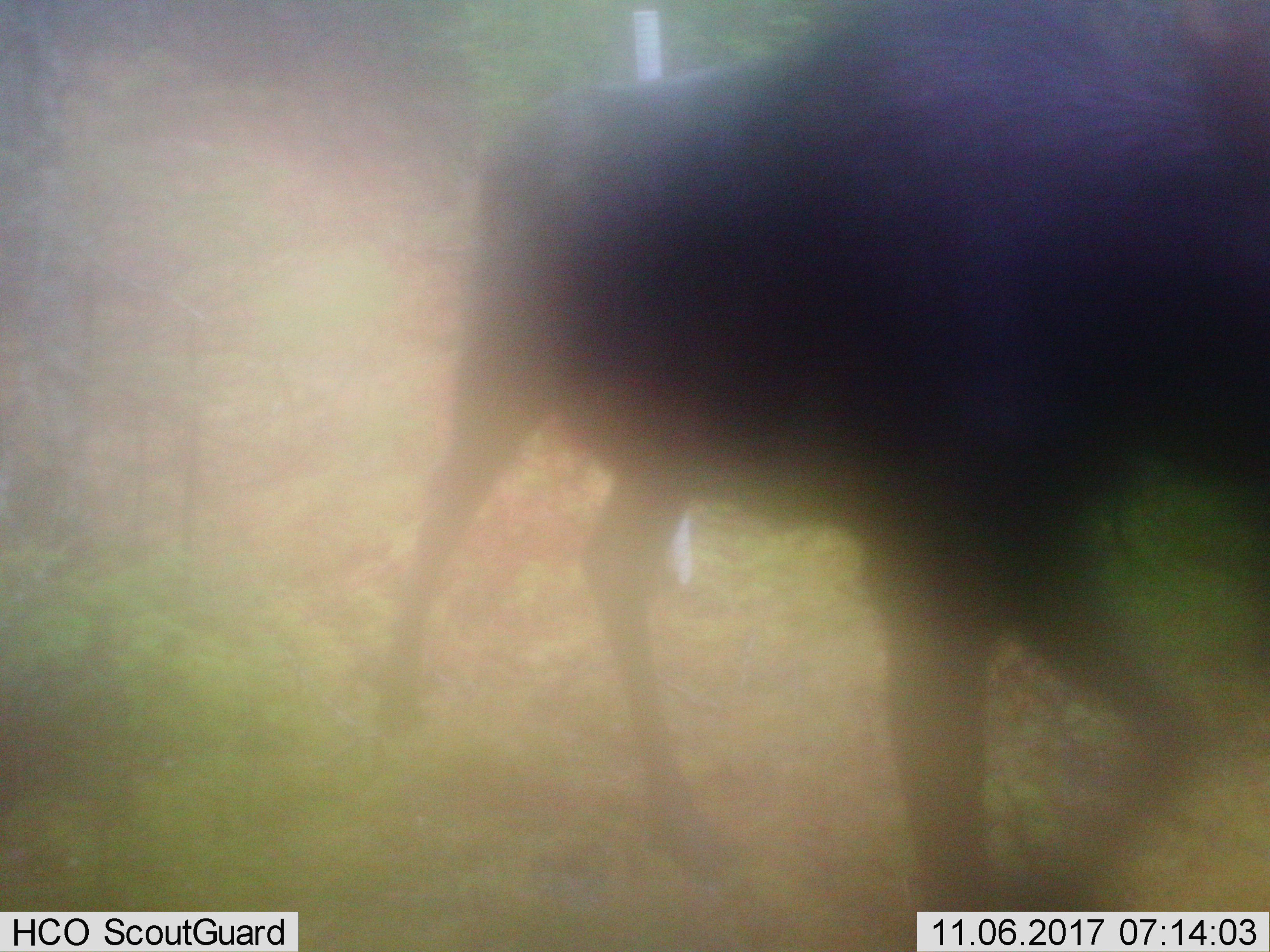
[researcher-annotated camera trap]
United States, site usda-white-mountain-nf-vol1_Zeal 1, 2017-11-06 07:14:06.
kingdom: Animalia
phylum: Chordata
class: Mammalia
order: Artiodactyla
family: Cervidae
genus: Alces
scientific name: Alces alces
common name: moose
Moose (Alces alces).